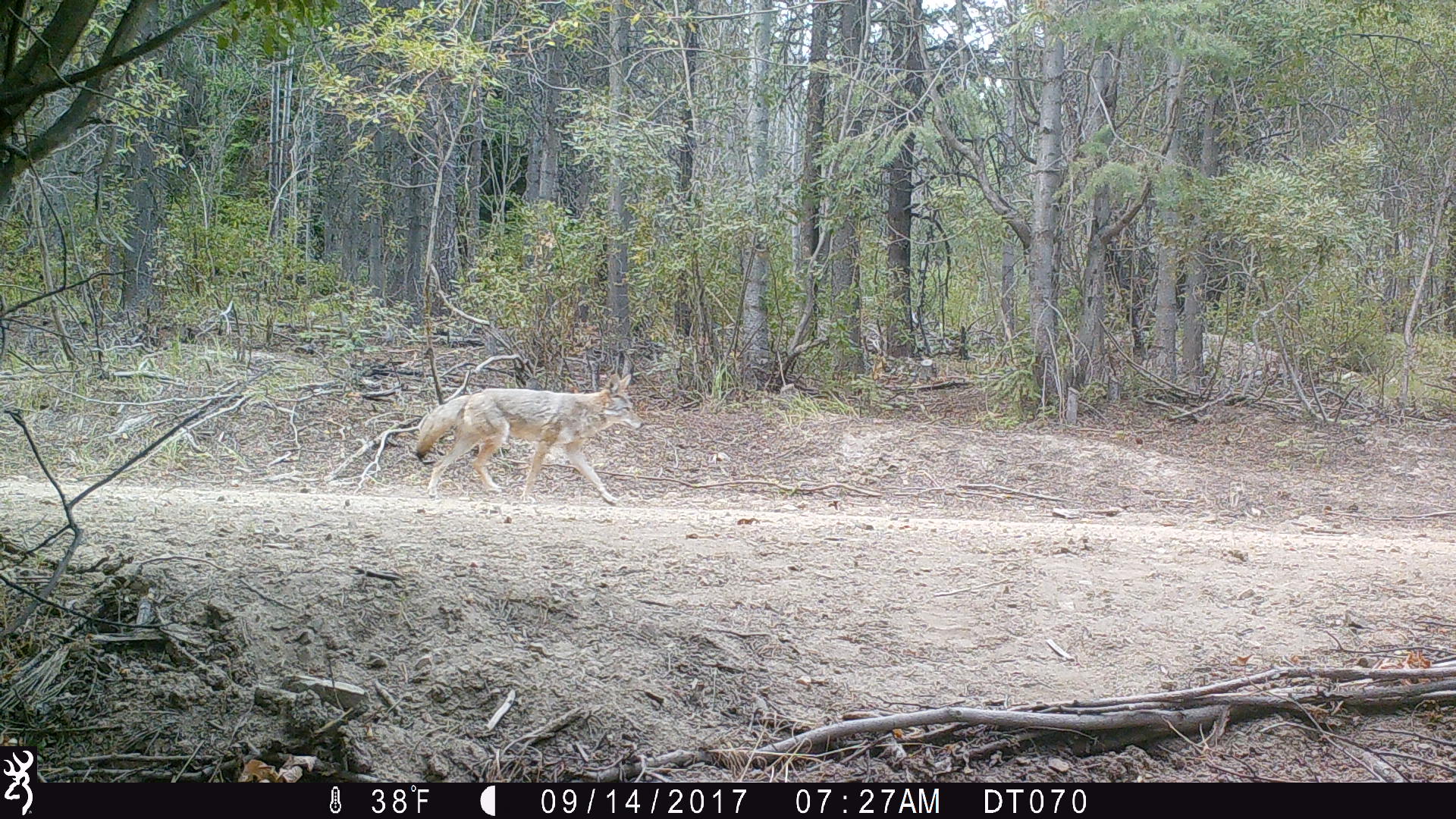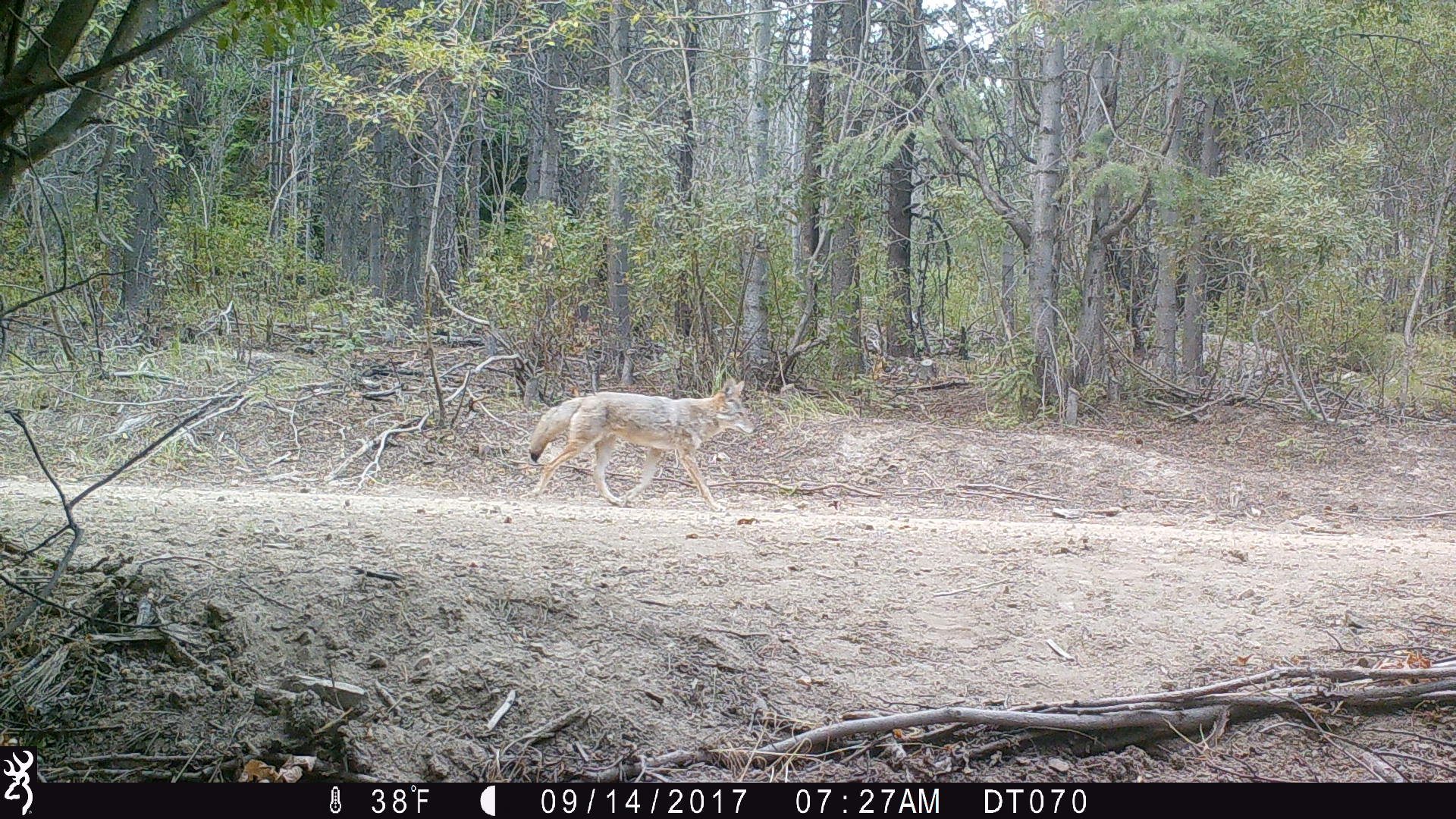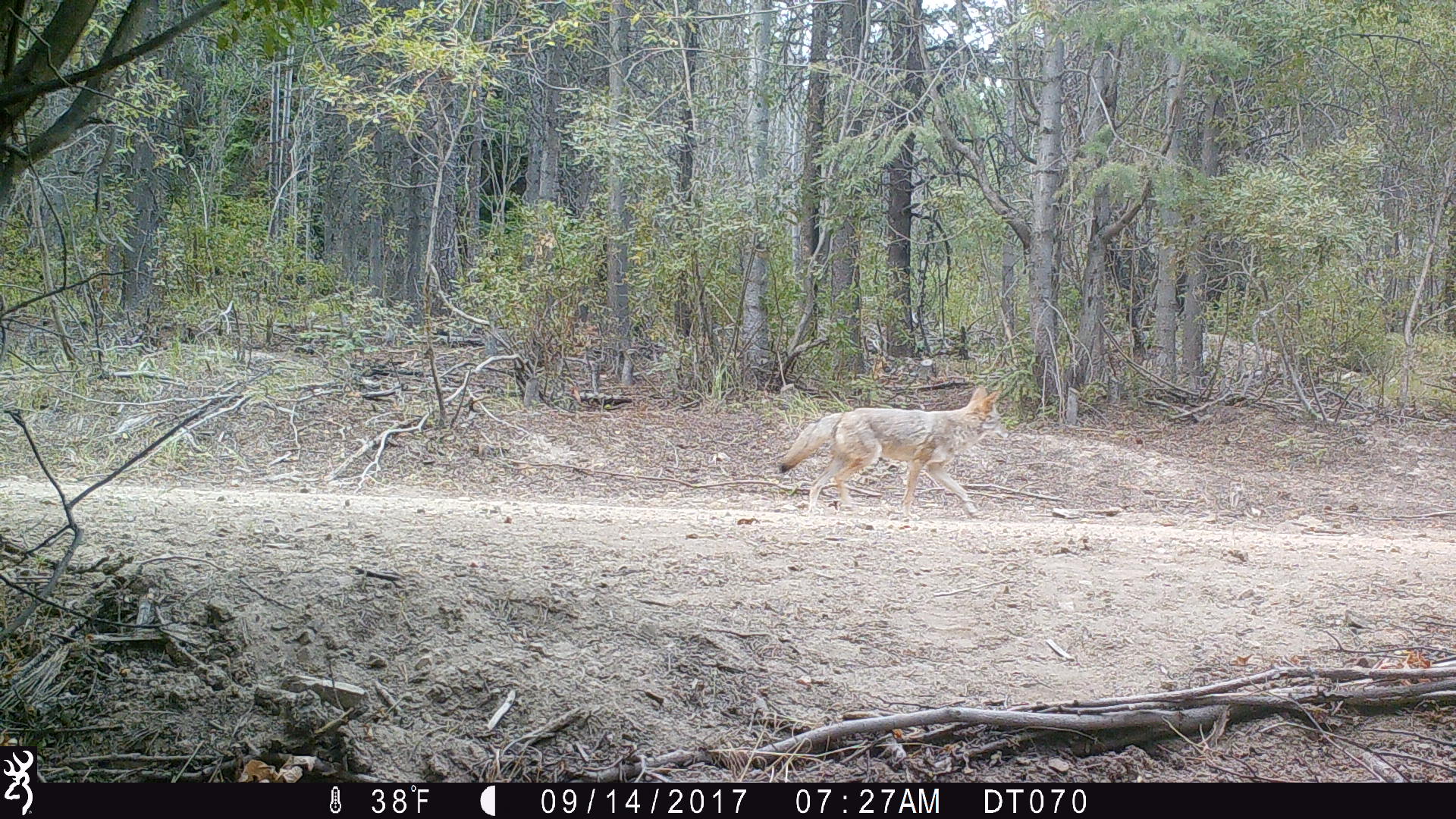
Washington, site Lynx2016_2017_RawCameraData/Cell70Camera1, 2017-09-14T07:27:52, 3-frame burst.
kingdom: Animalia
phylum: Chordata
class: Mammalia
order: Carnivora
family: Canidae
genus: Canis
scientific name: Canis latrans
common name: coyote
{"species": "Canis latrans (coyote)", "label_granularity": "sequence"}